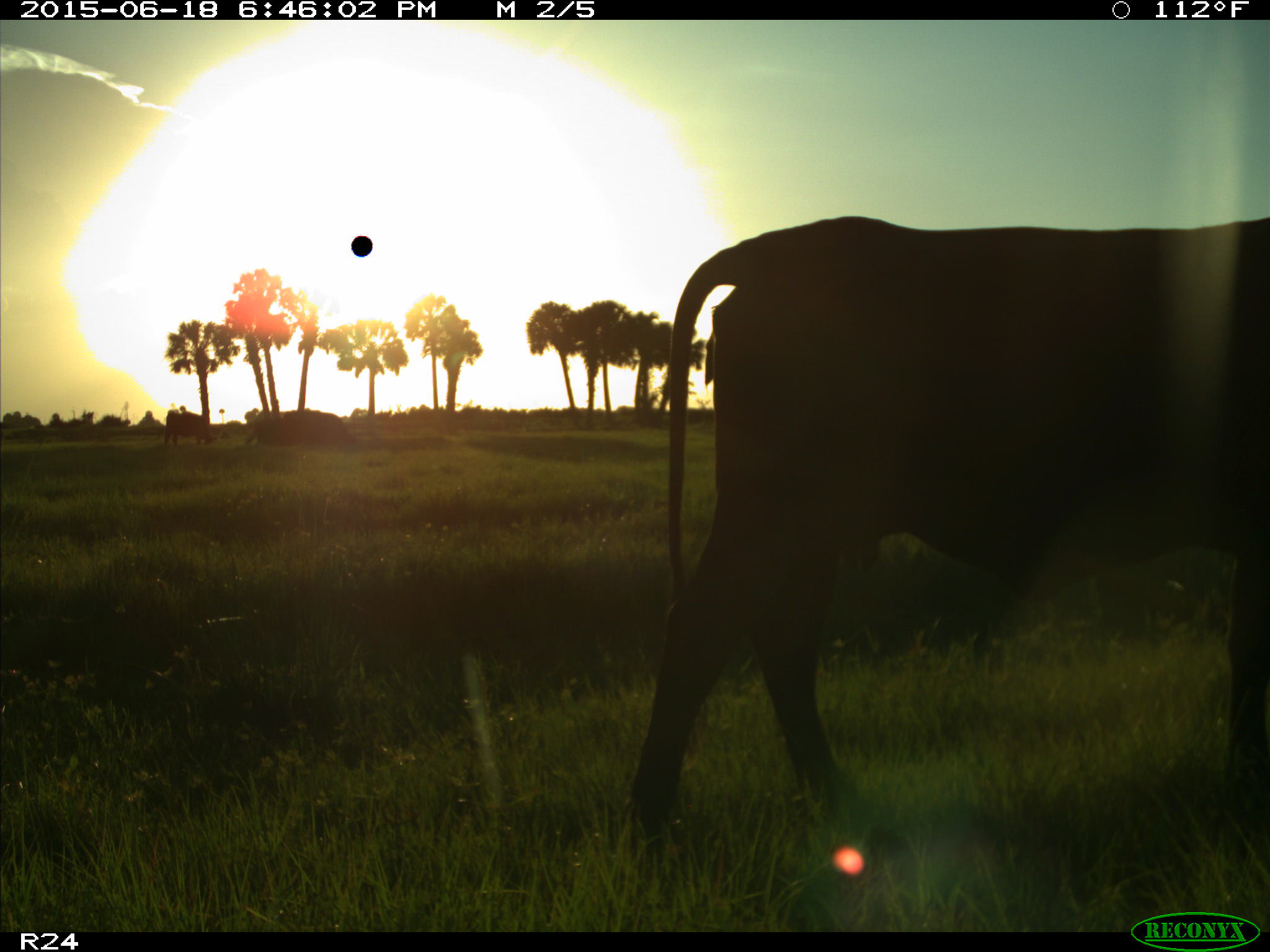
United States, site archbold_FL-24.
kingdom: Animalia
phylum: Chordata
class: Mammalia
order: Artiodactyla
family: Bovidae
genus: Bos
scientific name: Bos taurus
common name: domestic cow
Bos taurus (domestic cow).